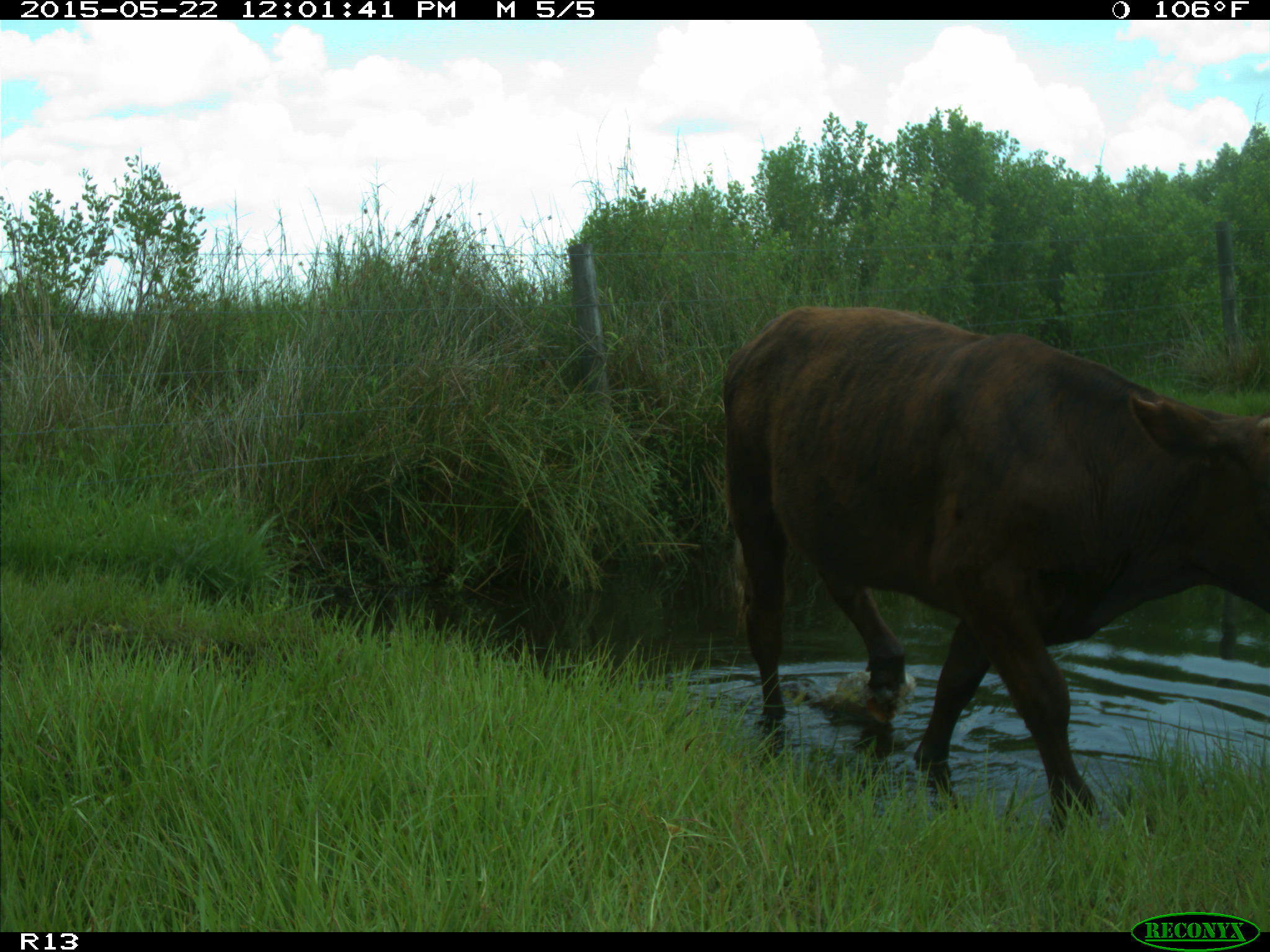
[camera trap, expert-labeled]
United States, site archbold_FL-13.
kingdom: Animalia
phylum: Chordata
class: Mammalia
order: Artiodactyla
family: Bovidae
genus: Bos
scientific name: Bos taurus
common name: domestic cow